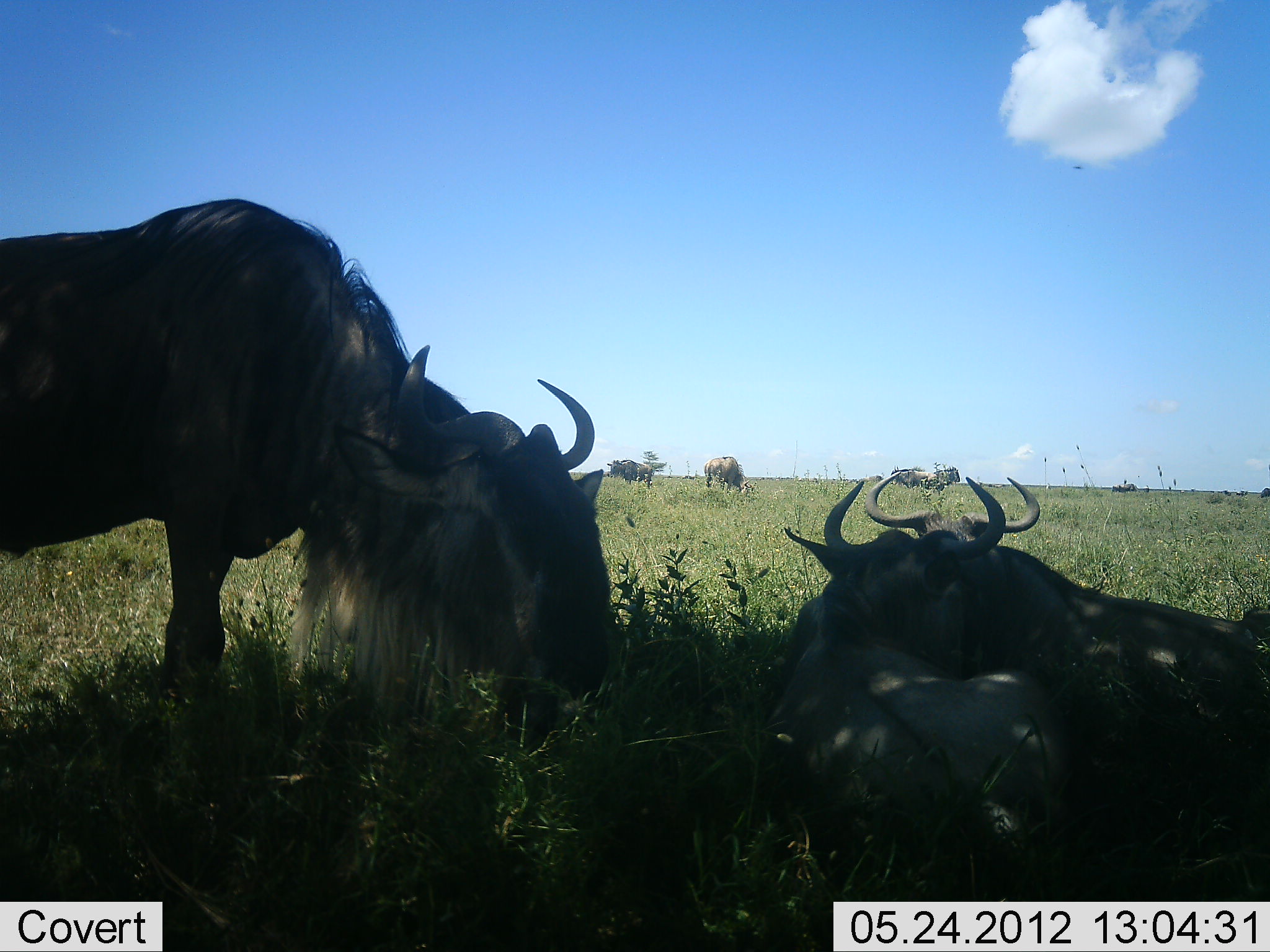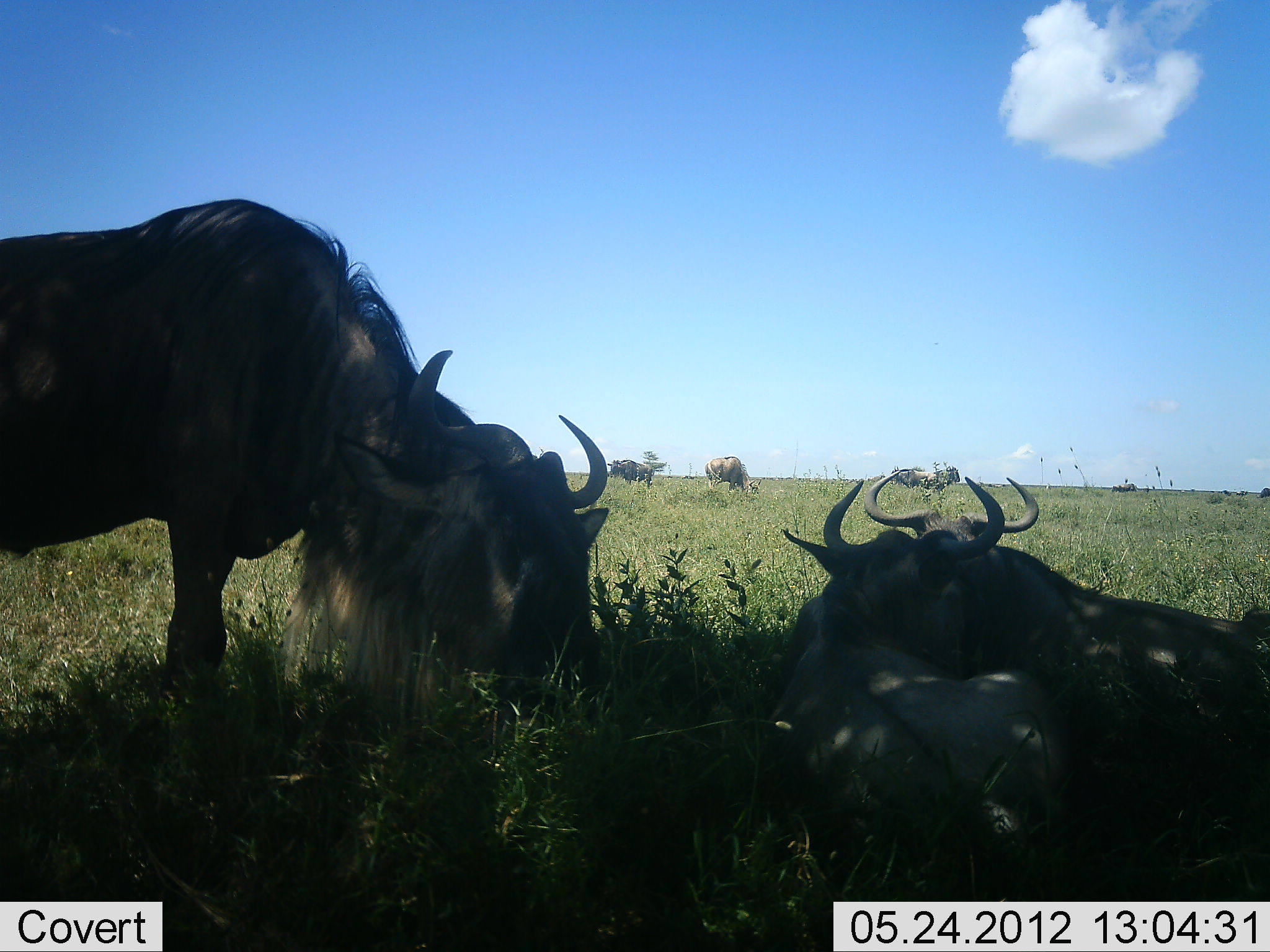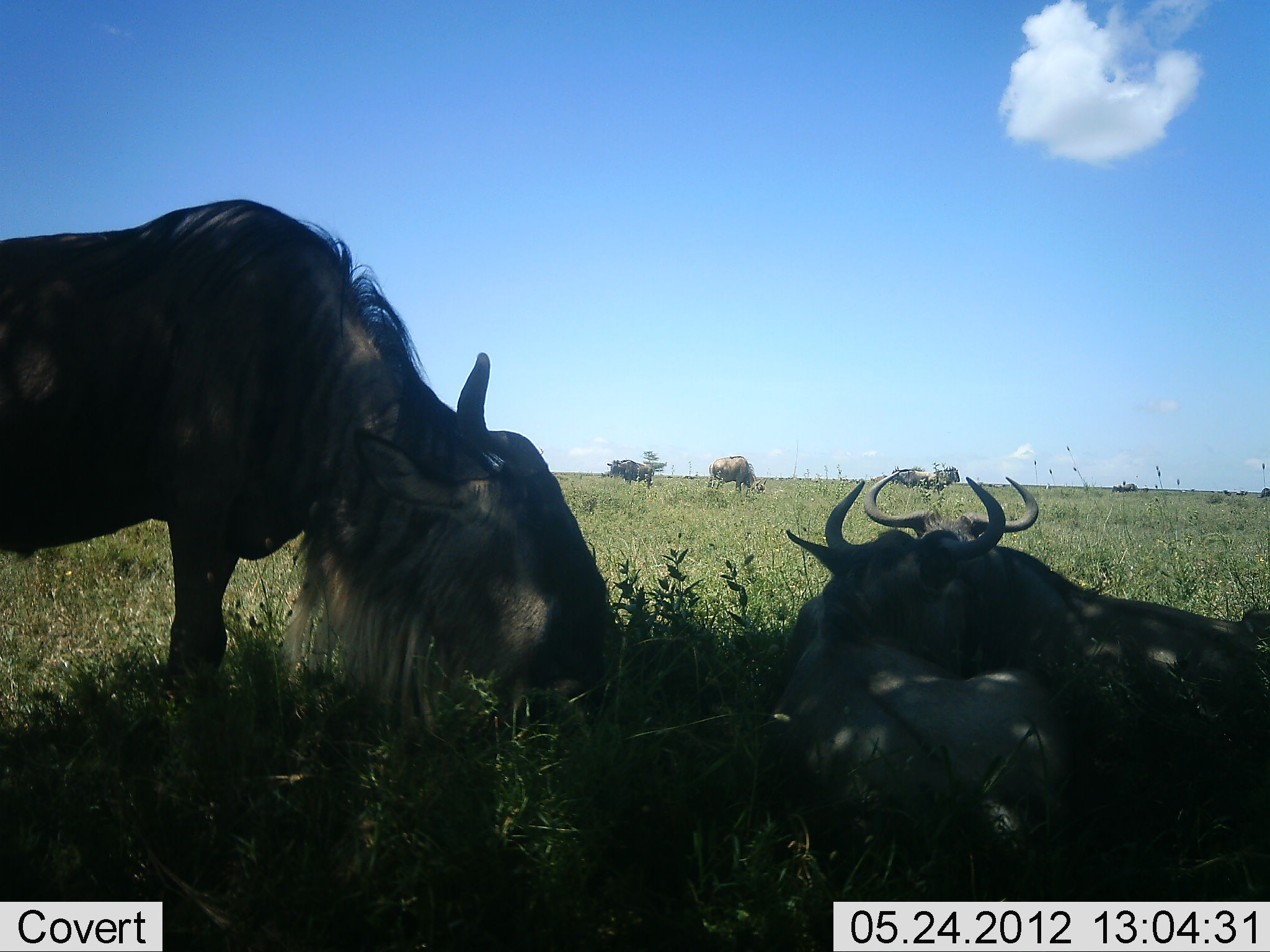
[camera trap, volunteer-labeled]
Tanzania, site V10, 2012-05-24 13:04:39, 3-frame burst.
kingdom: Animalia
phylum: Chordata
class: Mammalia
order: Artiodactyla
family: Bovidae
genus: Connochaetes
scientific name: Connochaetes taurinus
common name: blue wildebeest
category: wildebeest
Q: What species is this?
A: Wildebeest (blue wildebeest) (Connochaetes taurinus).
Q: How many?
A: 7.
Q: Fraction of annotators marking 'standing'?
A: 60%.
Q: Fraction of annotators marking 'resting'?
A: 100%.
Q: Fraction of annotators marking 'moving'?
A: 20%.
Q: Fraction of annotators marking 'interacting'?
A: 10%.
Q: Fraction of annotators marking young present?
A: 10%.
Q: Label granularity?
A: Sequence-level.